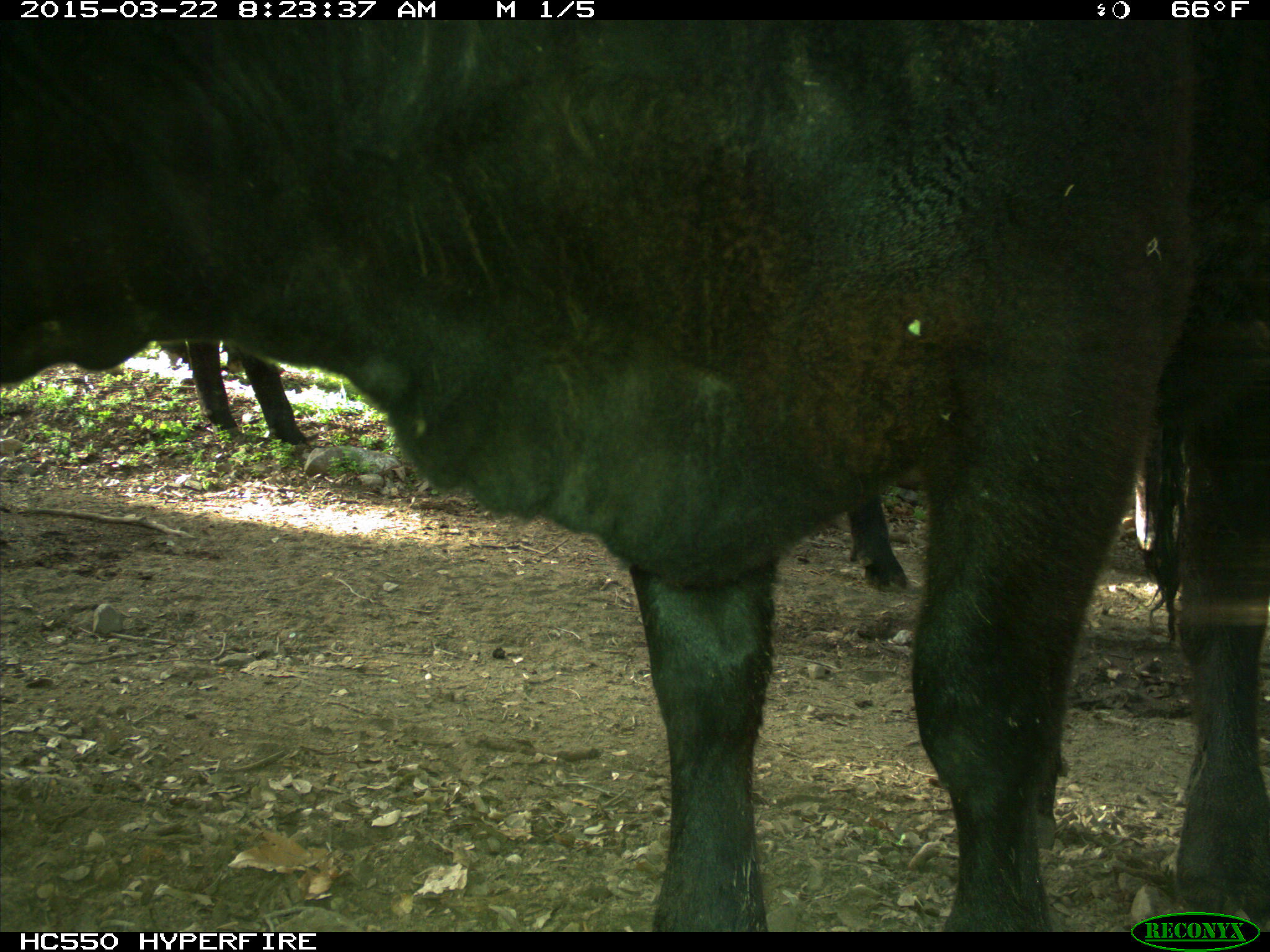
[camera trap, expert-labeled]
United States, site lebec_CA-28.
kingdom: Animalia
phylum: Chordata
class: Mammalia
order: Artiodactyla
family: Bovidae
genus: Bos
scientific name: Bos taurus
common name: domestic cow